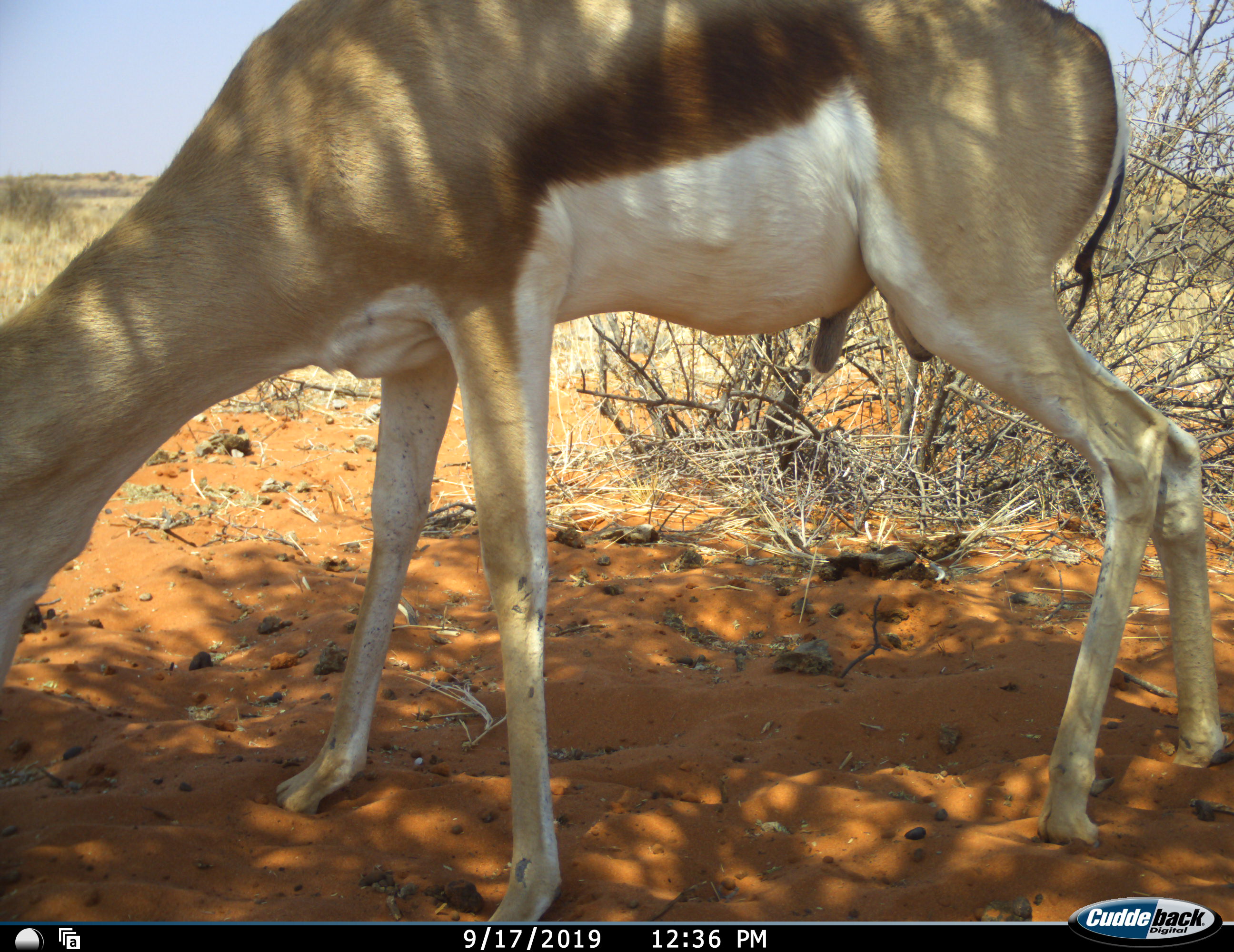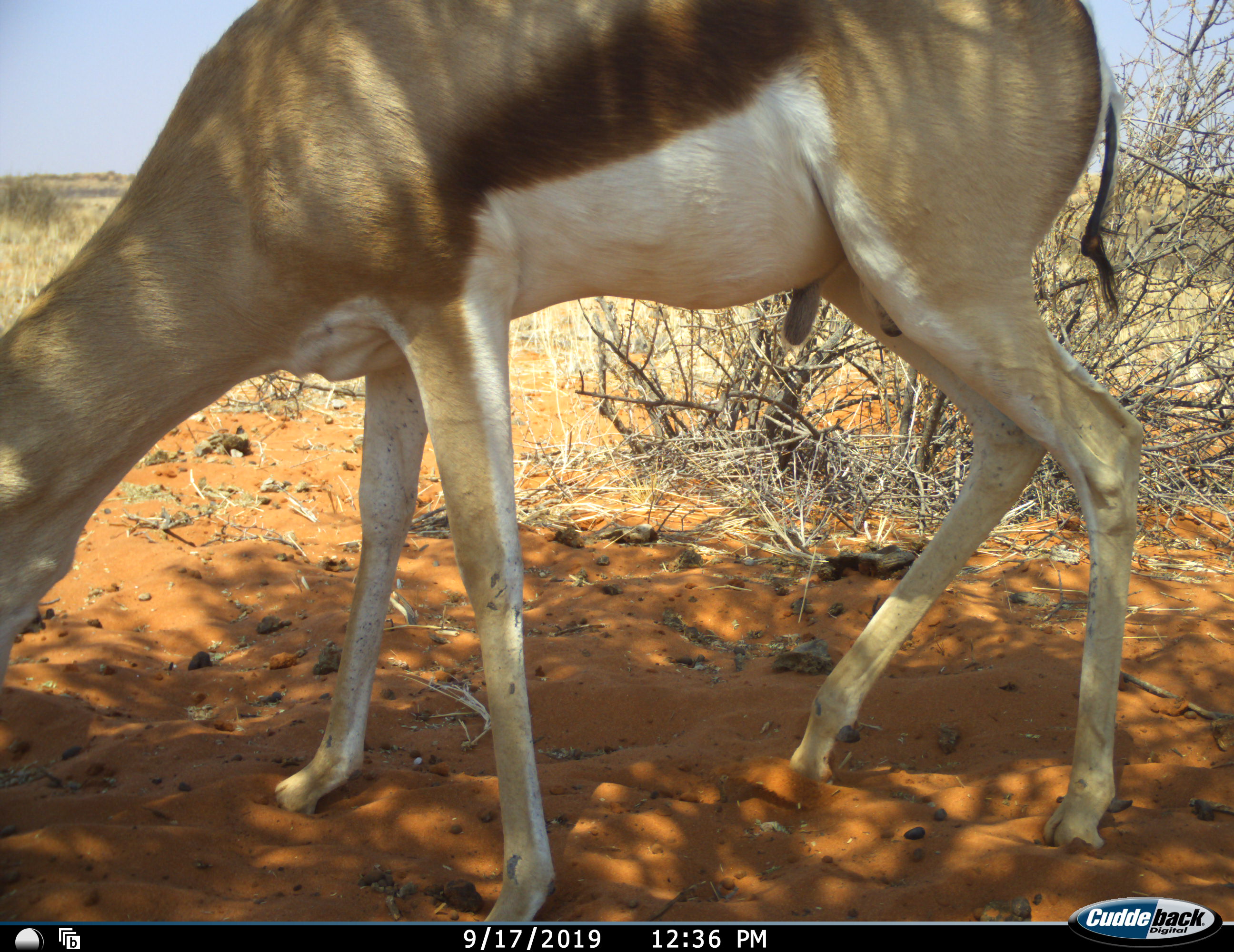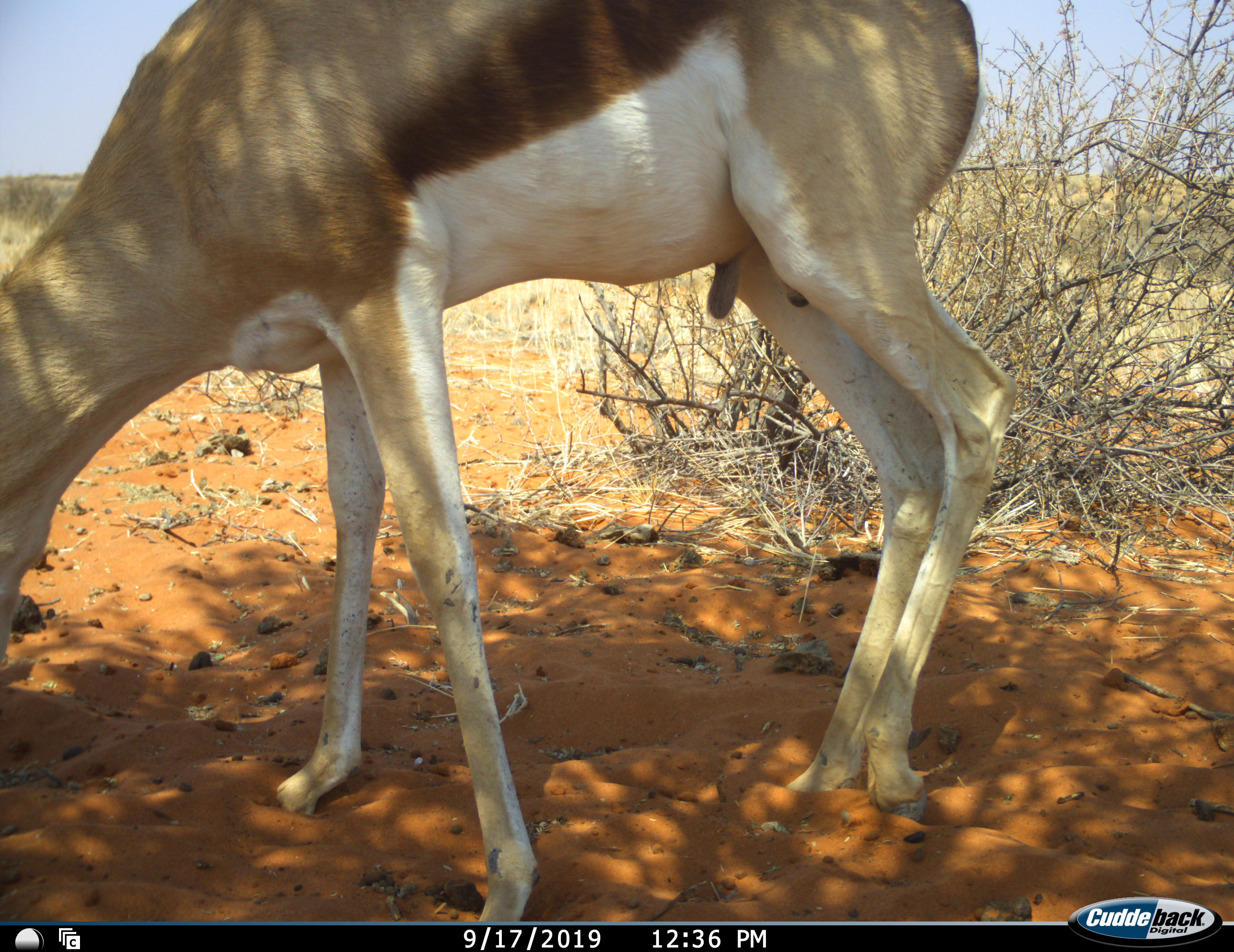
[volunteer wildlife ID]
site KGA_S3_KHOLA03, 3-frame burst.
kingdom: Animalia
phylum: Chordata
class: Mammalia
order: Artiodactyla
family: Bovidae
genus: Antidorcas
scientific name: Antidorcas marsupialis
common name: springbok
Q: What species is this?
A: Springbok (Antidorcas marsupialis).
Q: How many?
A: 1.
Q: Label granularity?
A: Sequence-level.